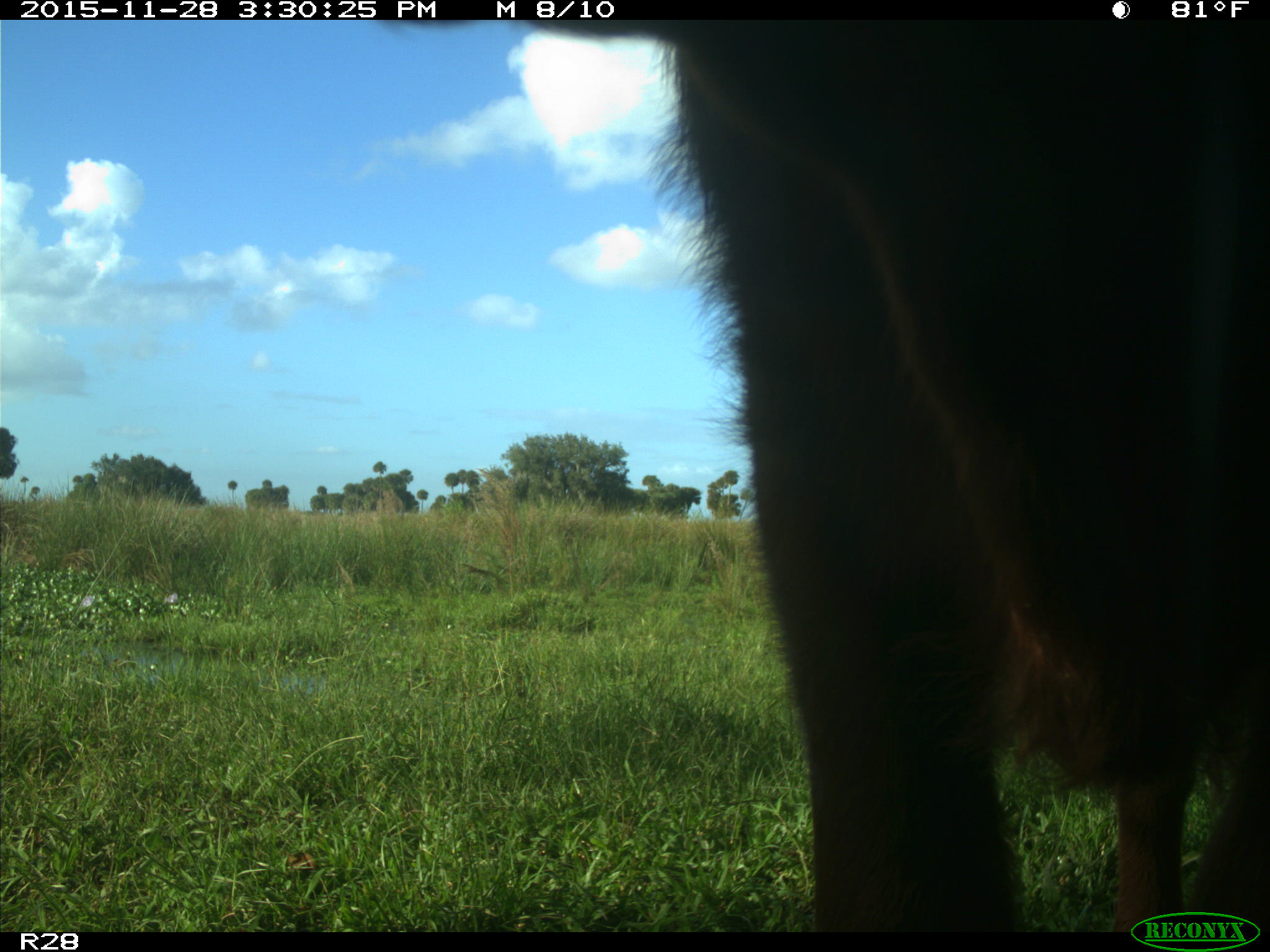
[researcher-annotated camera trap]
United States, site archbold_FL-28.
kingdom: Animalia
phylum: Chordata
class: Mammalia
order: Artiodactyla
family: Bovidae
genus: Bos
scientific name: Bos taurus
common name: domestic cow